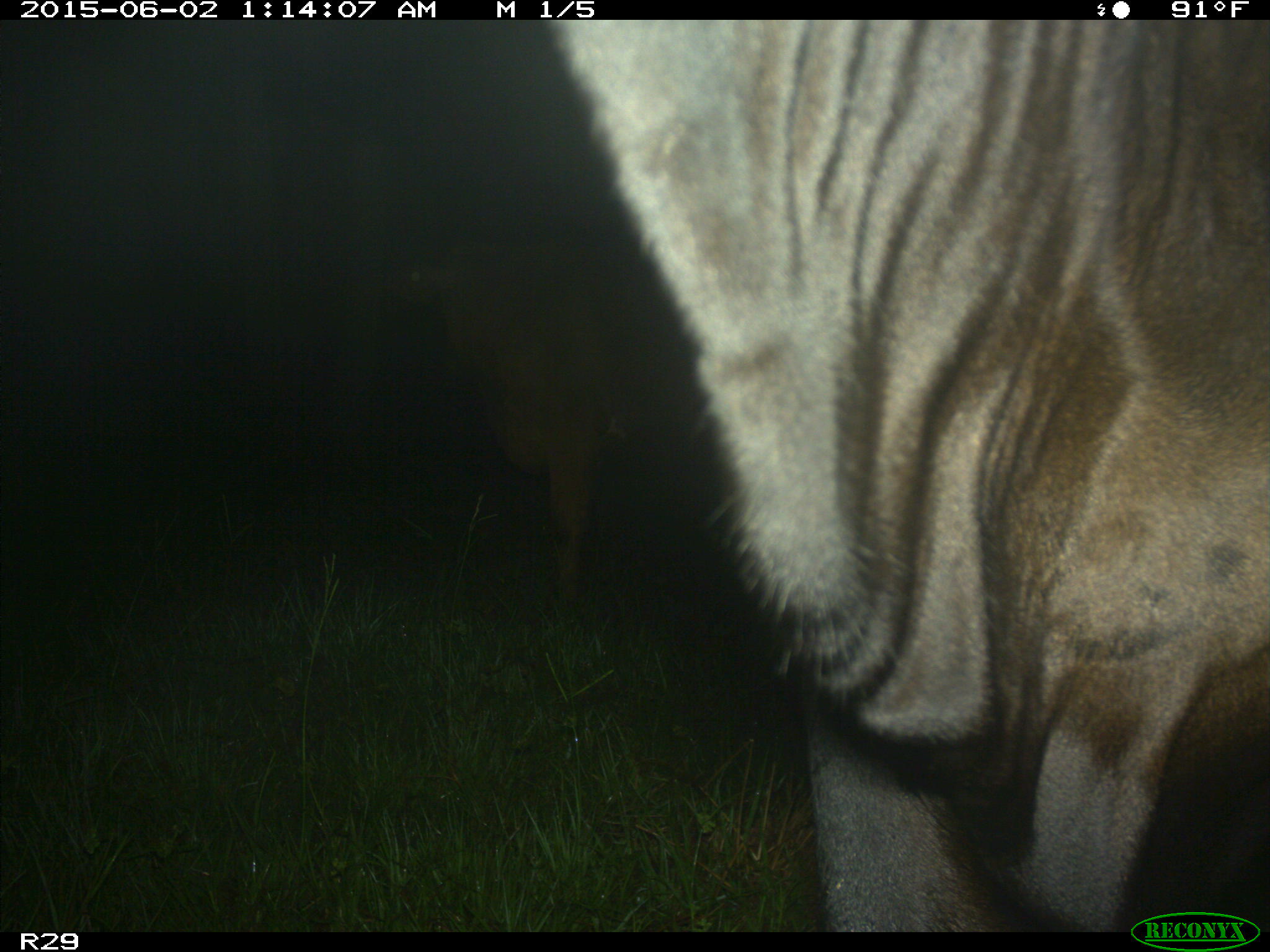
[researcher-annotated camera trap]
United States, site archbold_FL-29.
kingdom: Animalia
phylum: Chordata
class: Mammalia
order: Artiodactyla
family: Bovidae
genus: Bos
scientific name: Bos taurus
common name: domestic cow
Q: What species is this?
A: Bos taurus (domestic cow).